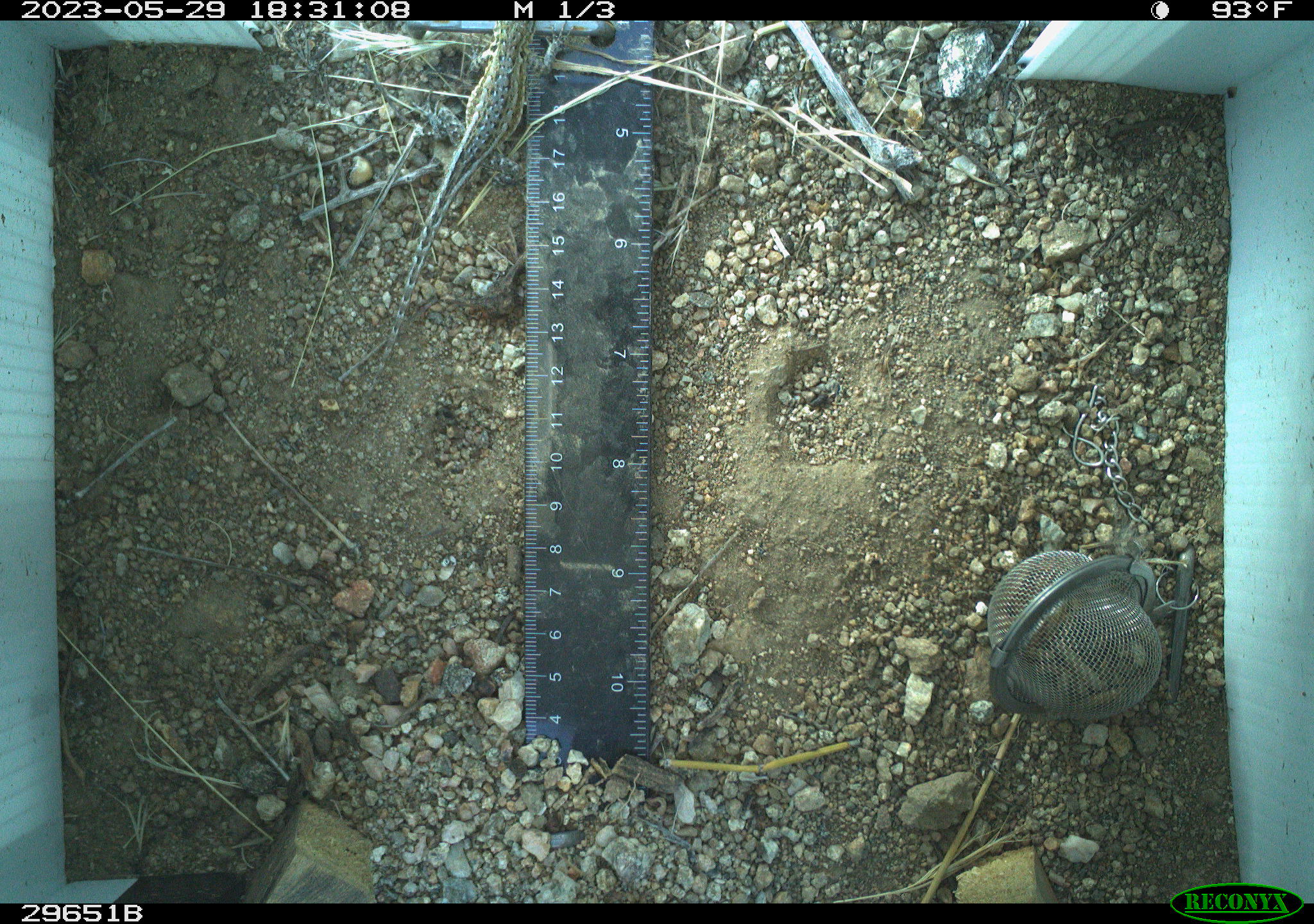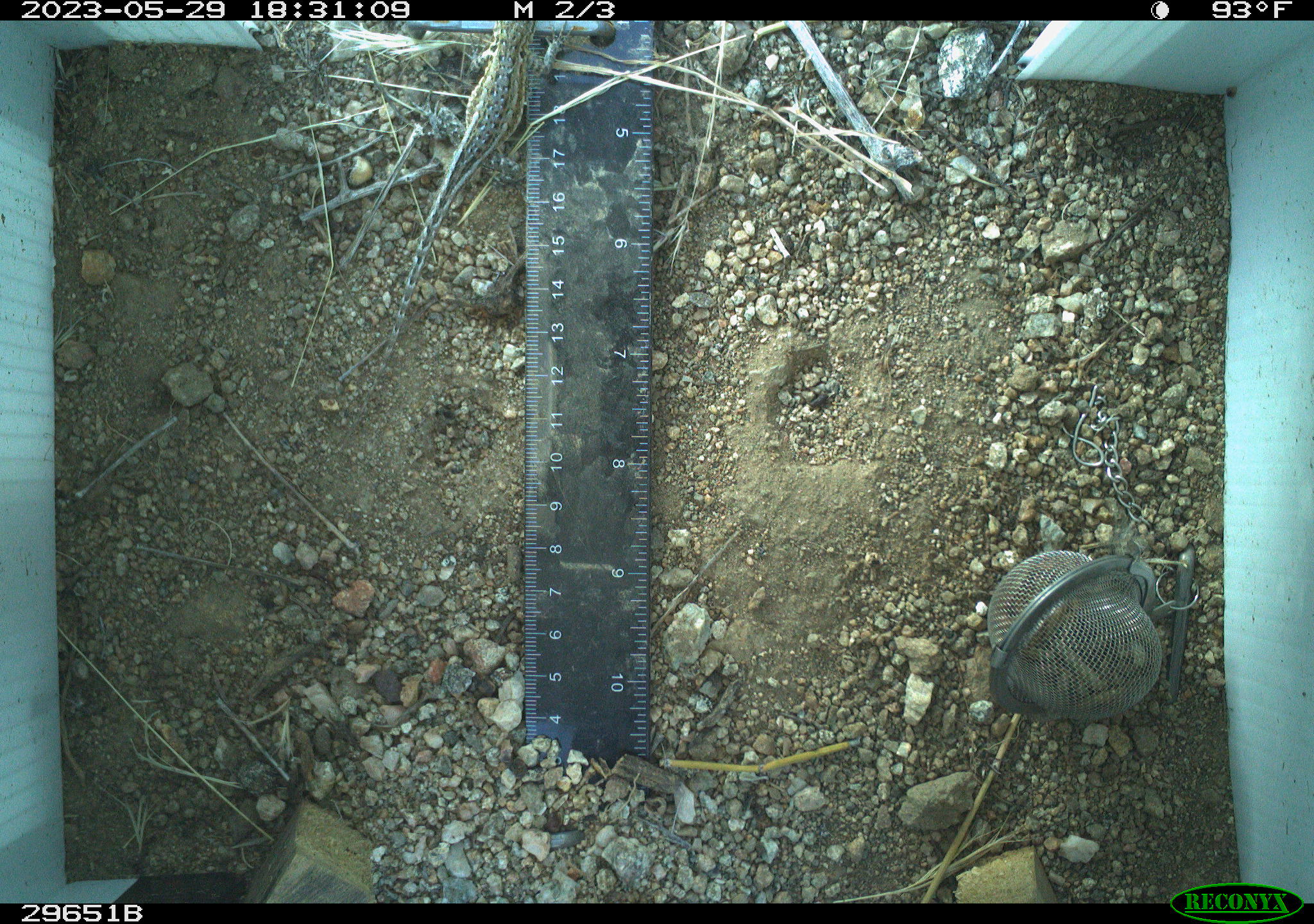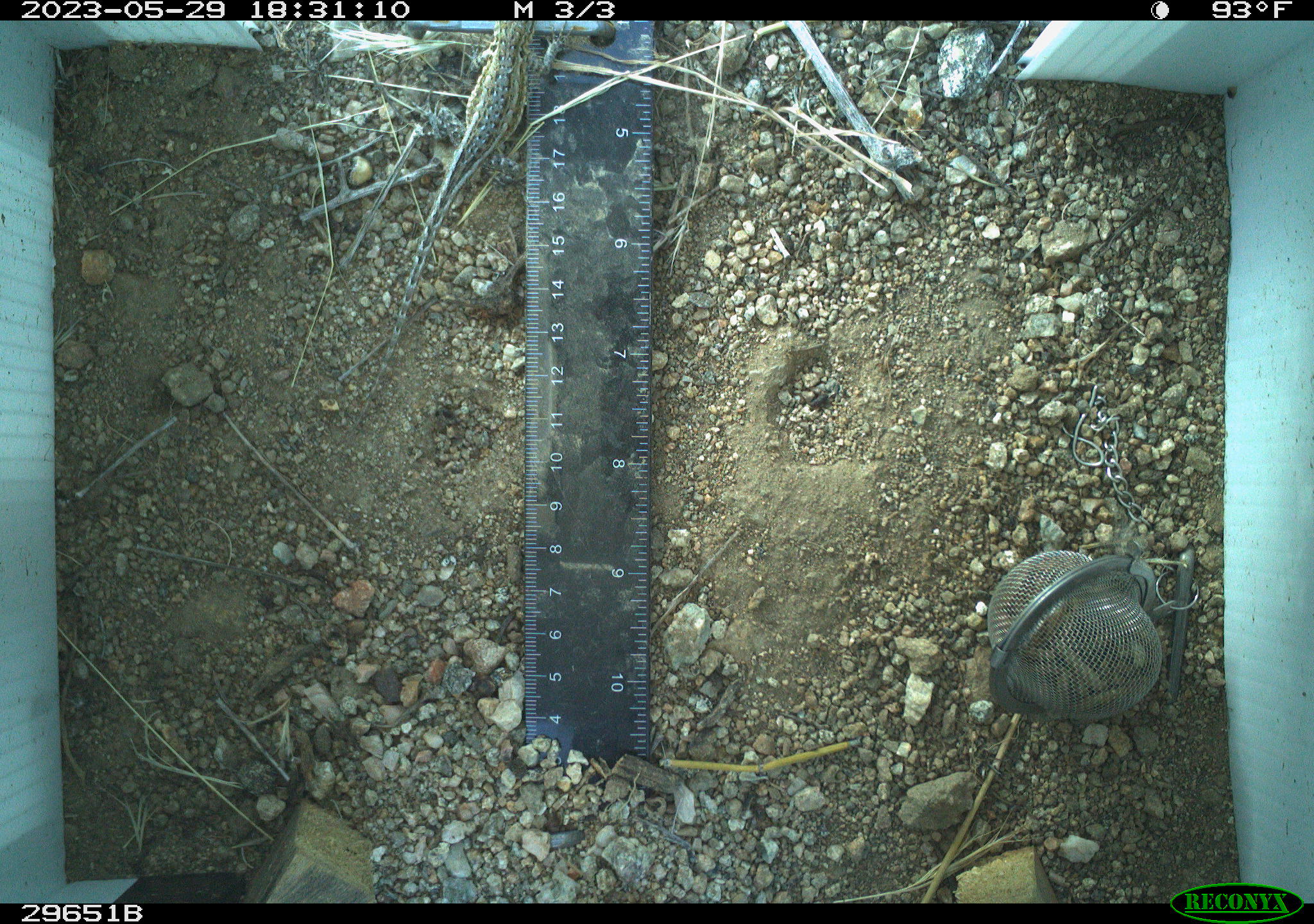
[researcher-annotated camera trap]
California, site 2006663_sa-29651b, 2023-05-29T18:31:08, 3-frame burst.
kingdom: Animalia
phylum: Chordata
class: Reptilia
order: Squamata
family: Phrynosomatidae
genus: Uta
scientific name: Uta stansburiana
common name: common side-blotched lizard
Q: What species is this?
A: Common side-blotched lizard (Uta stansburiana).